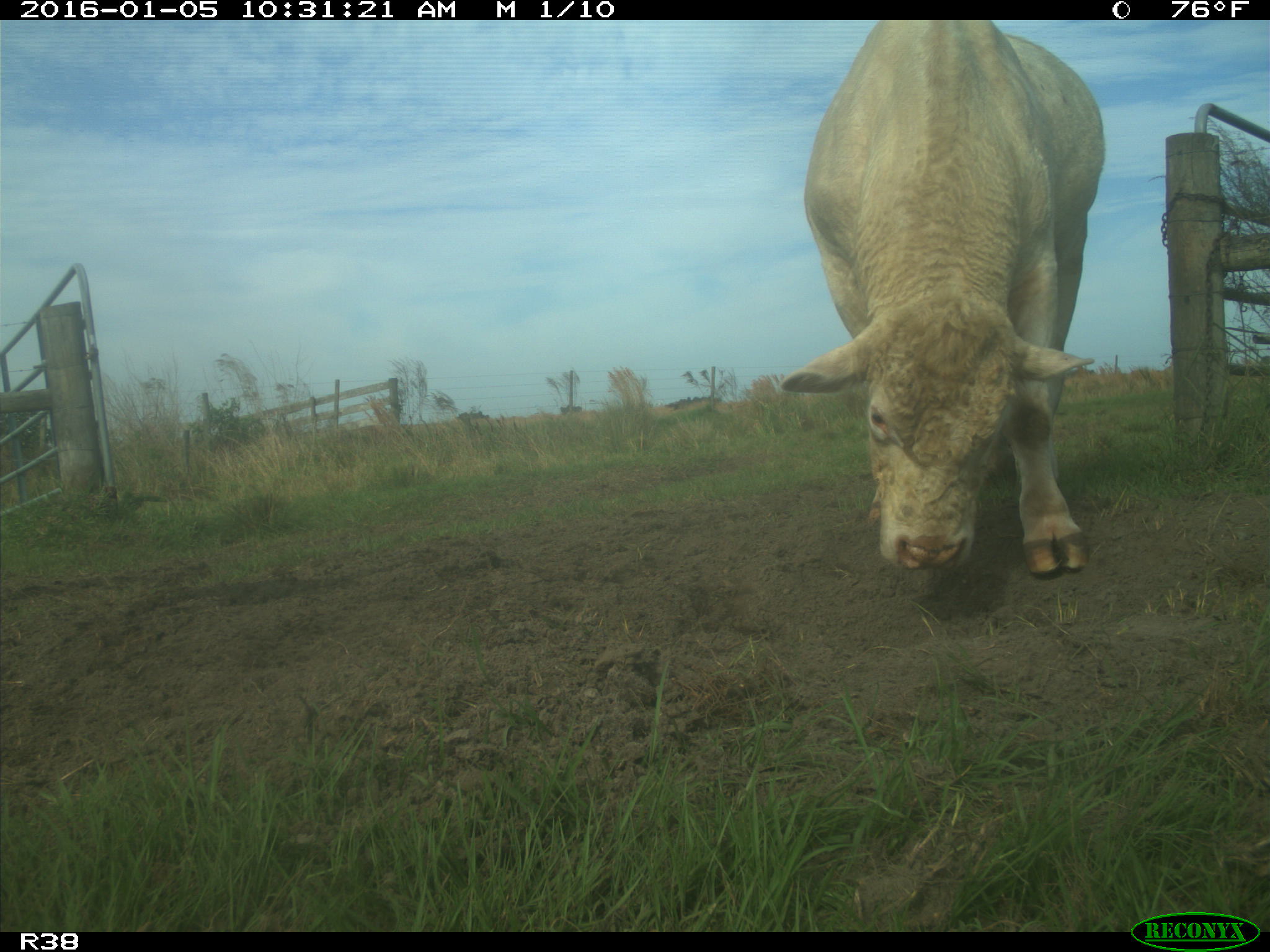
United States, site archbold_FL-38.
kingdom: Animalia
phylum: Chordata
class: Mammalia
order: Artiodactyla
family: Bovidae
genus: Bos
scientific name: Bos taurus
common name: domestic cow